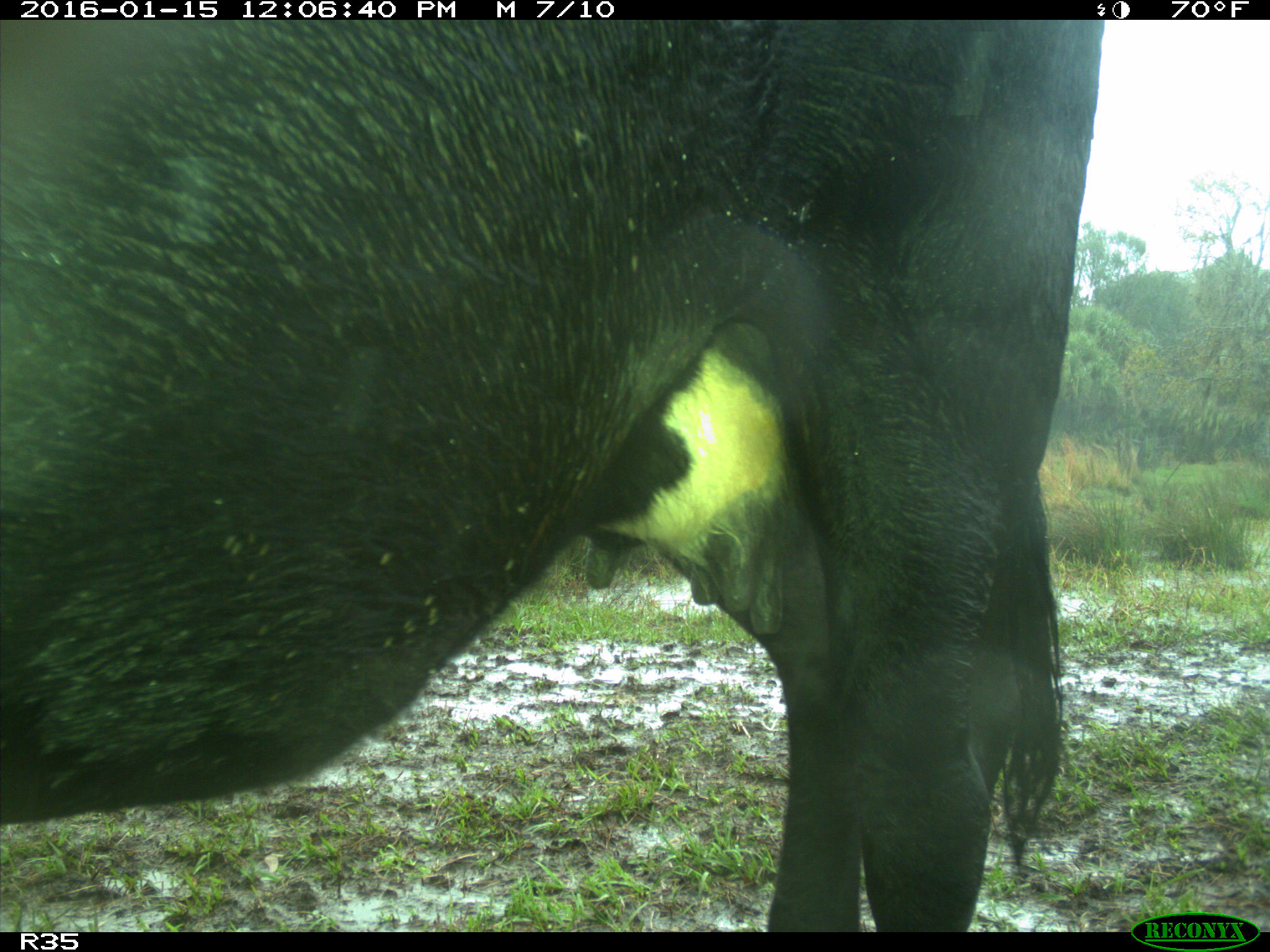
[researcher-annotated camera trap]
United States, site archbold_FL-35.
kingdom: Animalia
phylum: Chordata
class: Mammalia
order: Artiodactyla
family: Bovidae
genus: Bos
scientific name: Bos taurus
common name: domestic cow